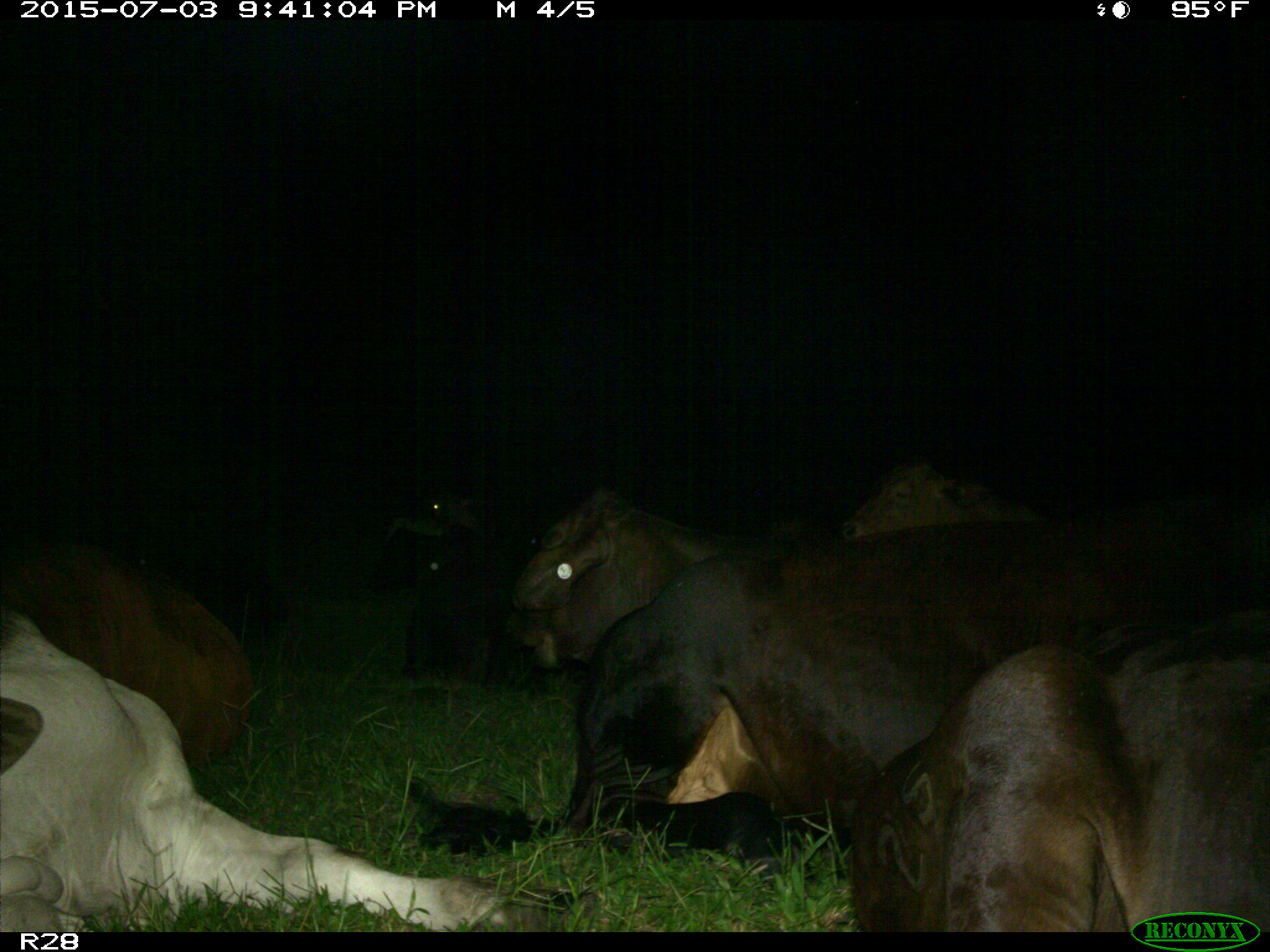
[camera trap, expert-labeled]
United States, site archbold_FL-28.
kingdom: Animalia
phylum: Chordata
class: Mammalia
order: Artiodactyla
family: Bovidae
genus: Bos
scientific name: Bos taurus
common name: domestic cow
Bos taurus (domestic cow).